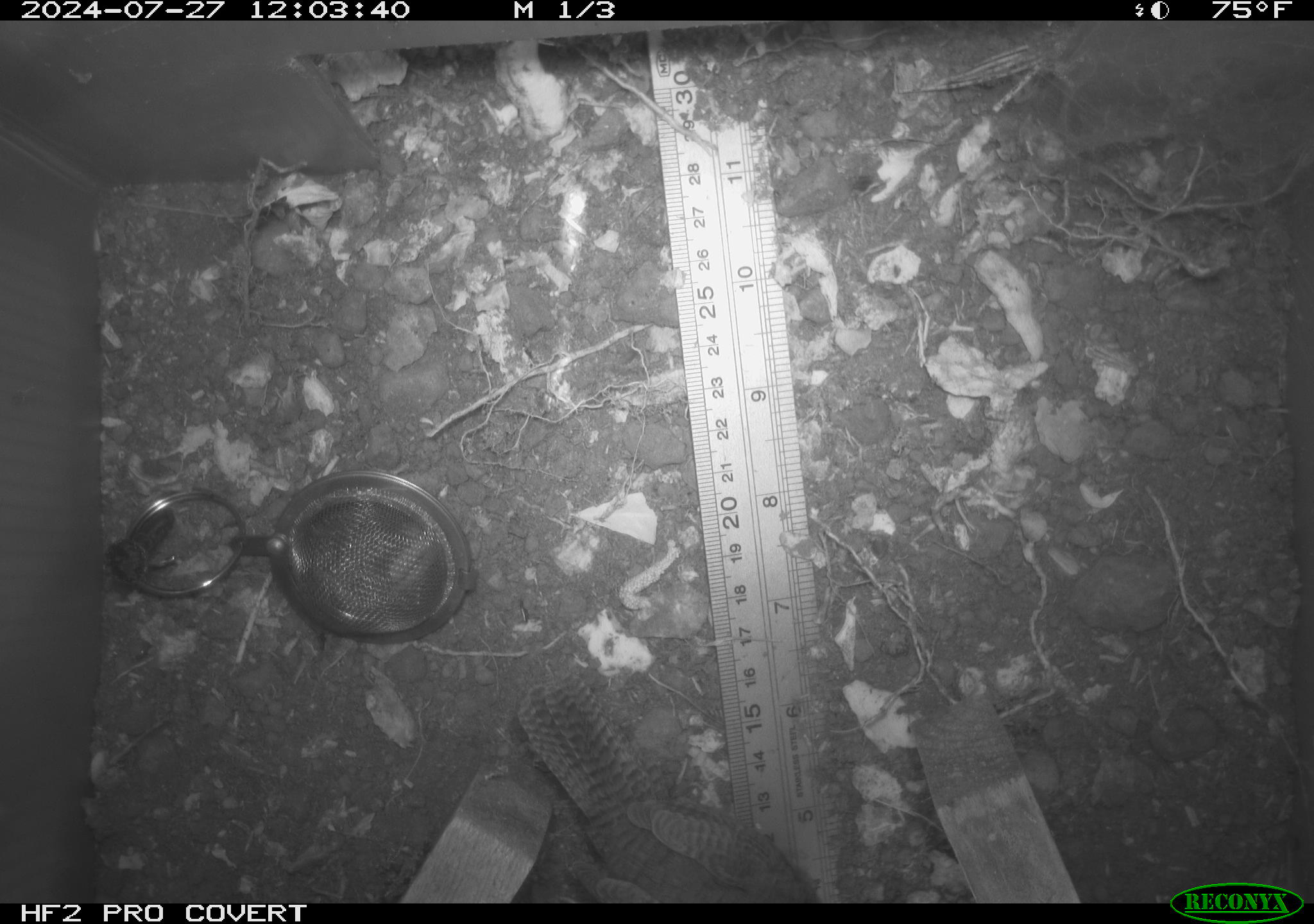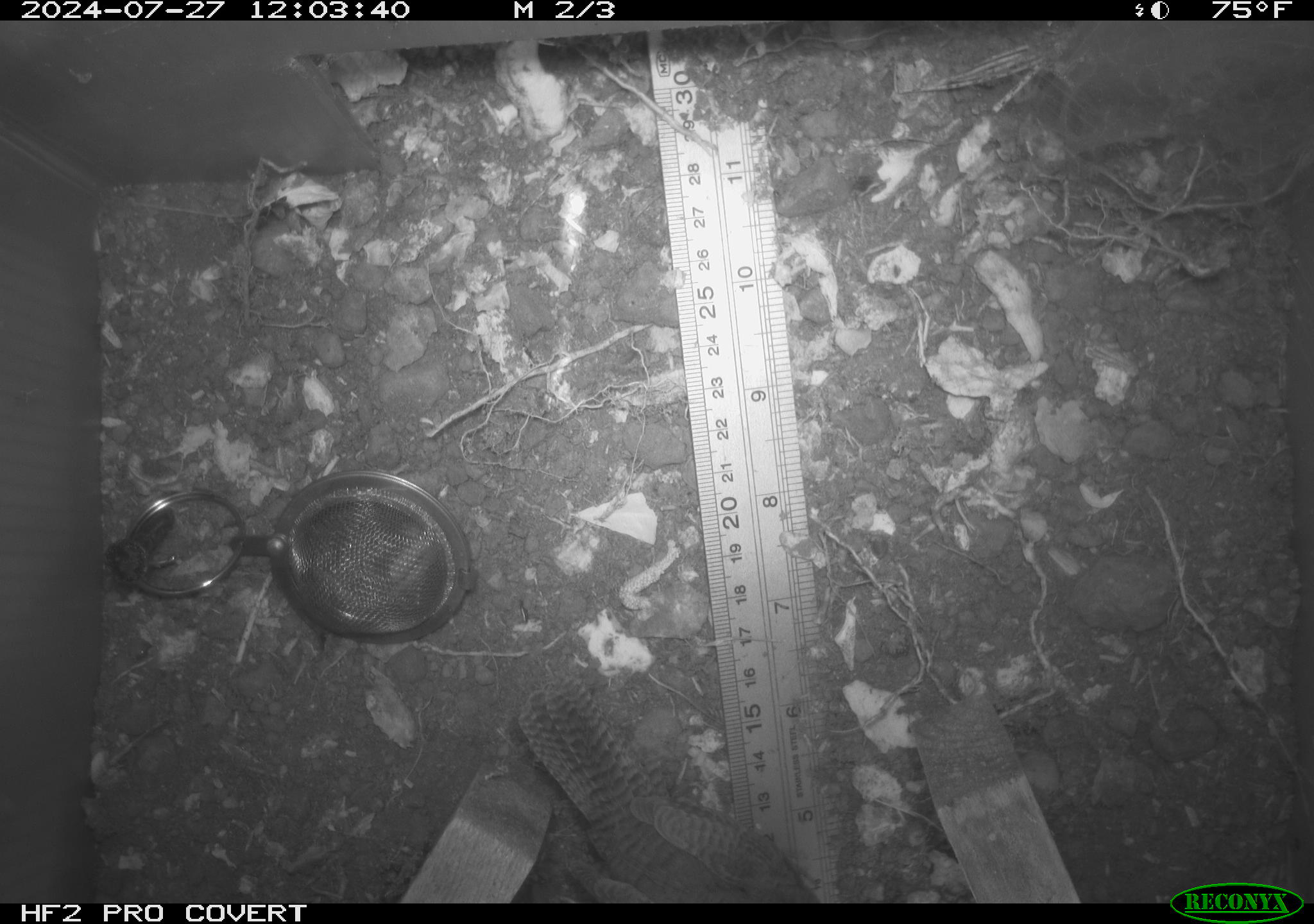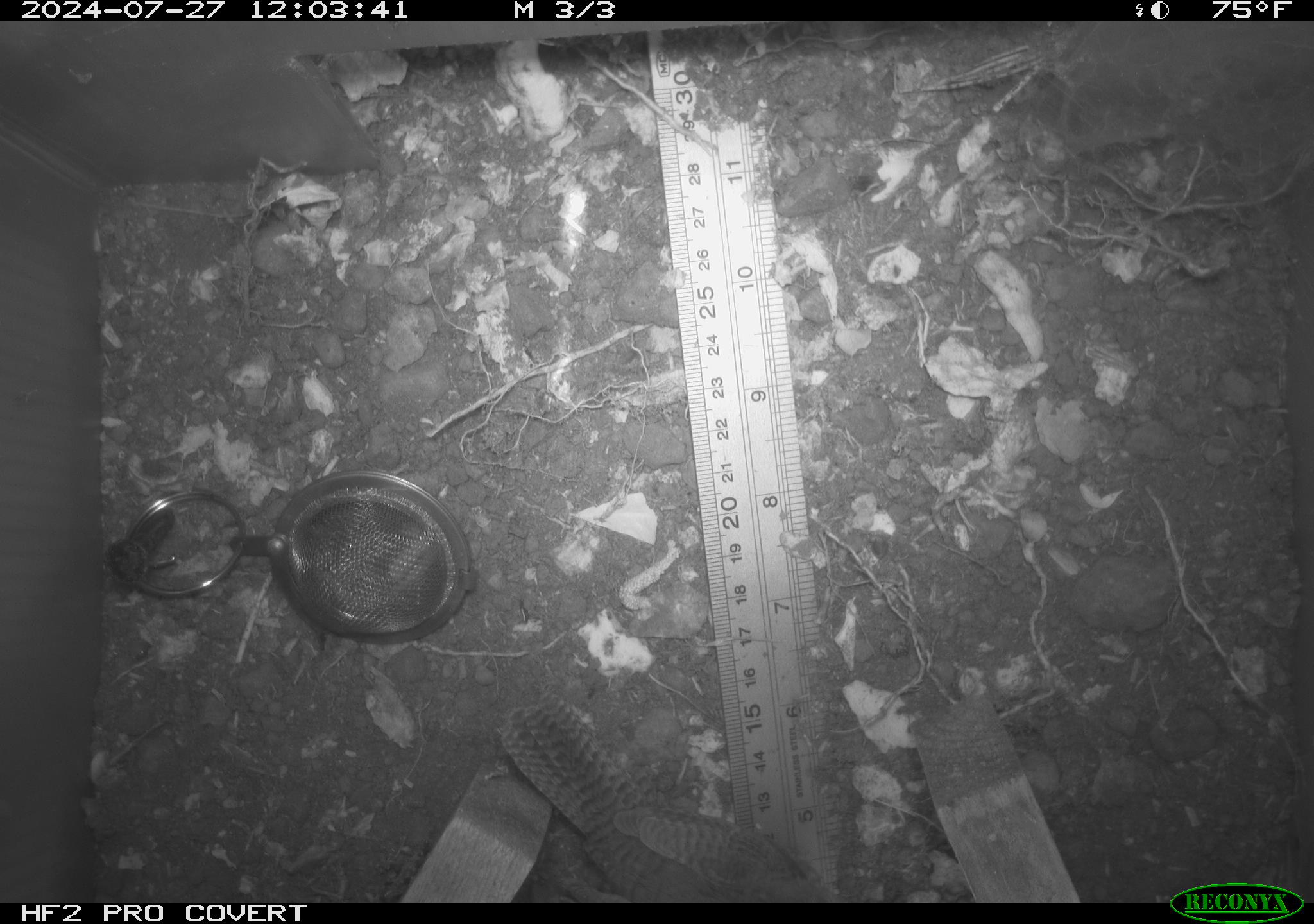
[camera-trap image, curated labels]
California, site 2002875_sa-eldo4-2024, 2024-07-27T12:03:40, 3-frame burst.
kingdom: Animalia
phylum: Chordata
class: Aves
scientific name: Aves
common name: bird